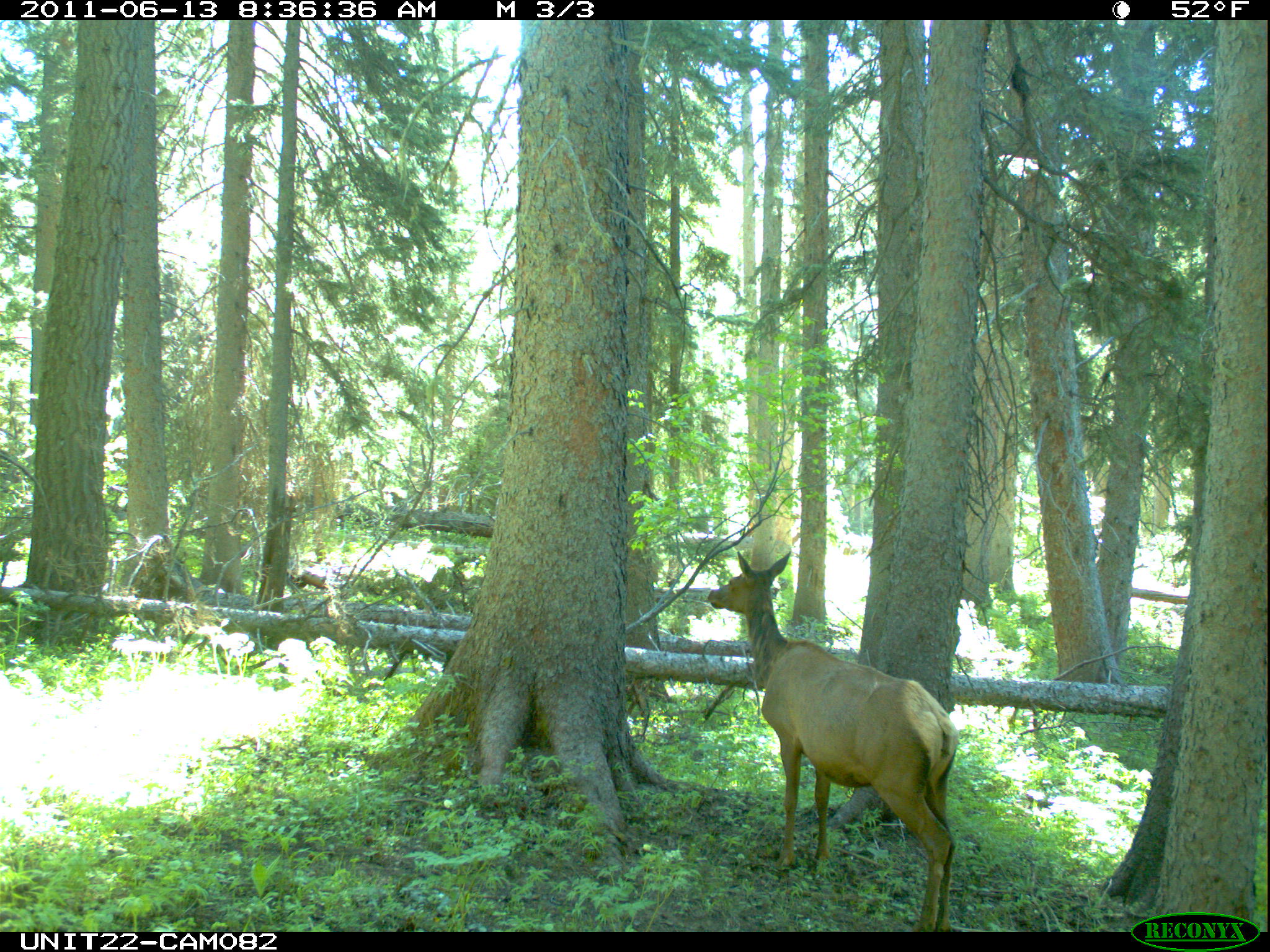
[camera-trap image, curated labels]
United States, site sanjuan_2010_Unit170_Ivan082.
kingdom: Animalia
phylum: Chordata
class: Mammalia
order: Artiodactyla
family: Cervidae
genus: Cervus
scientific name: Cervus elaphus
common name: red deer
Cervus elaphus (red deer).